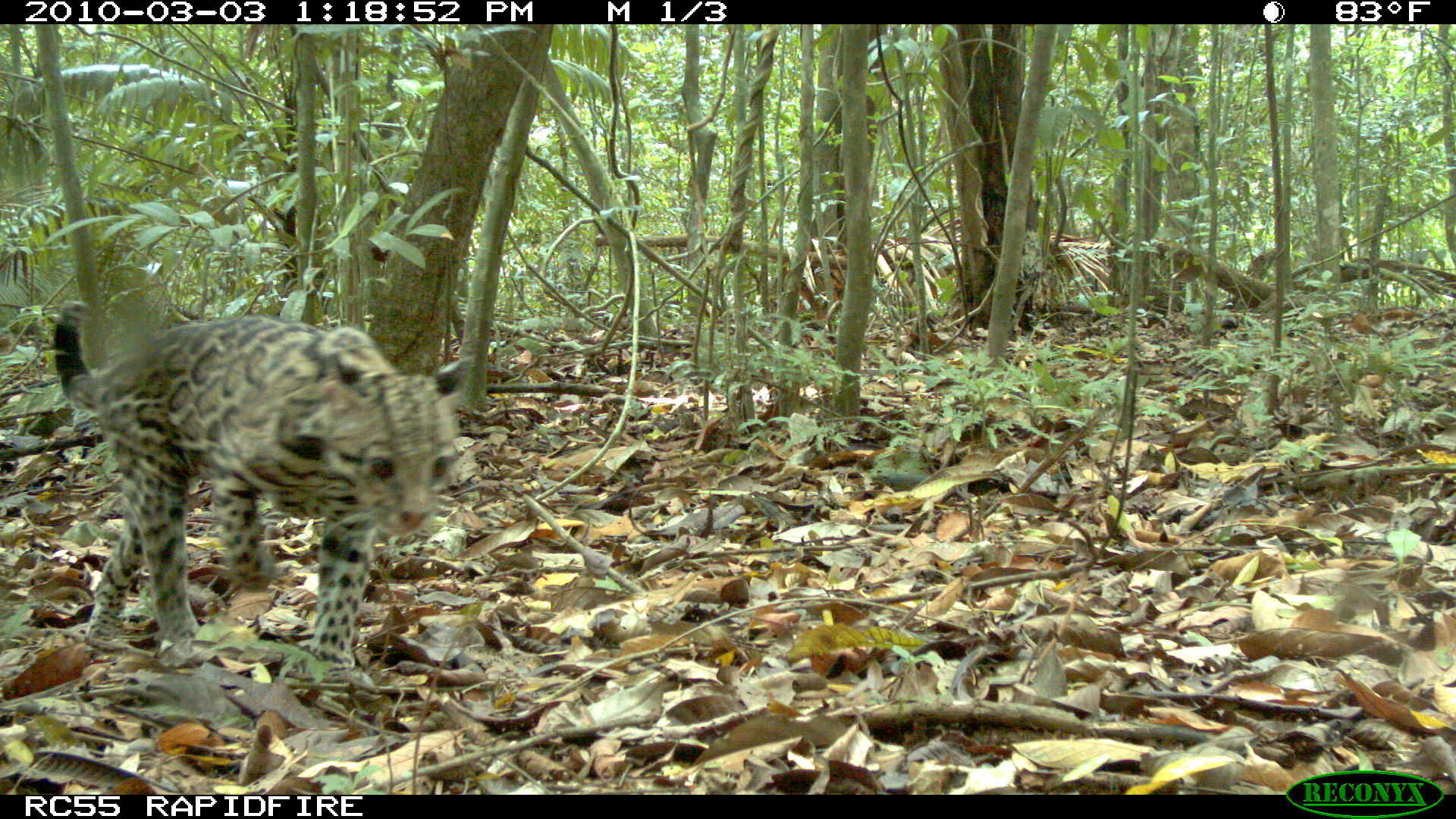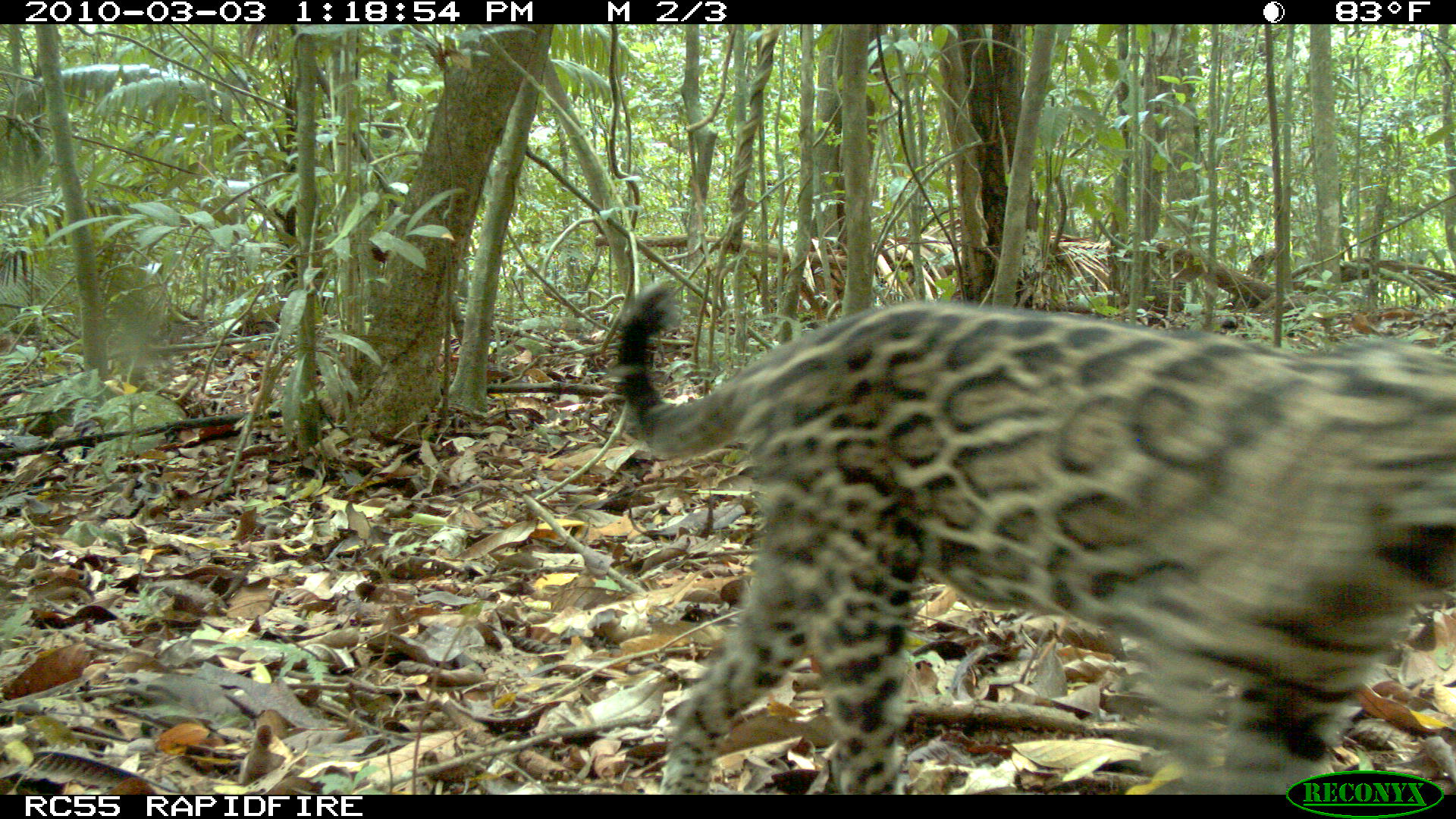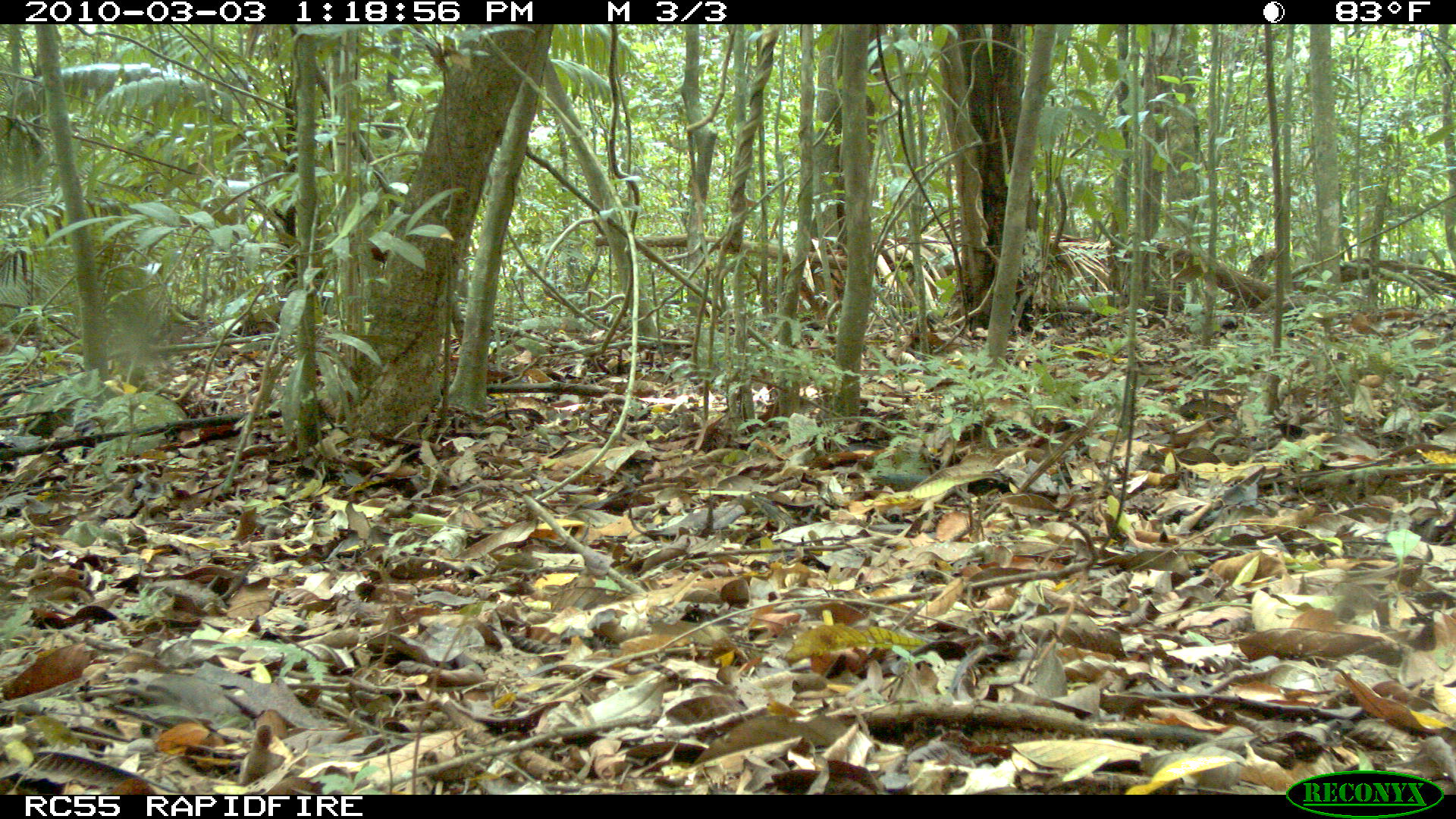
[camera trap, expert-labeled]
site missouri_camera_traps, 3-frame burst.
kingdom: Animalia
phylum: Chordata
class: Mammalia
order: Carnivora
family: Felidae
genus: Leopardus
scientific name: Leopardus pardalis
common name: ocelot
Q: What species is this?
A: Ocelot (Leopardus pardalis).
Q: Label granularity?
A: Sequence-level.